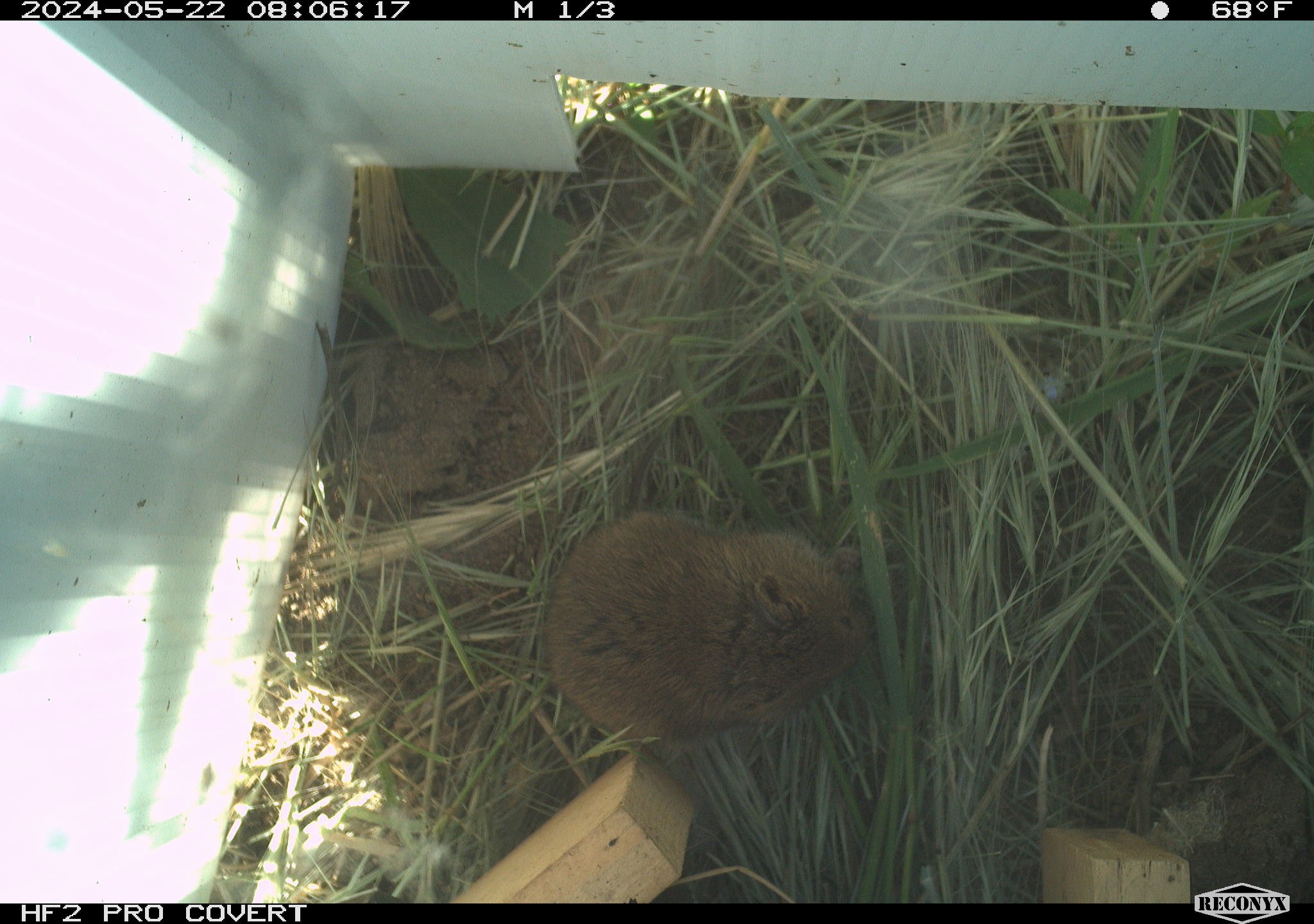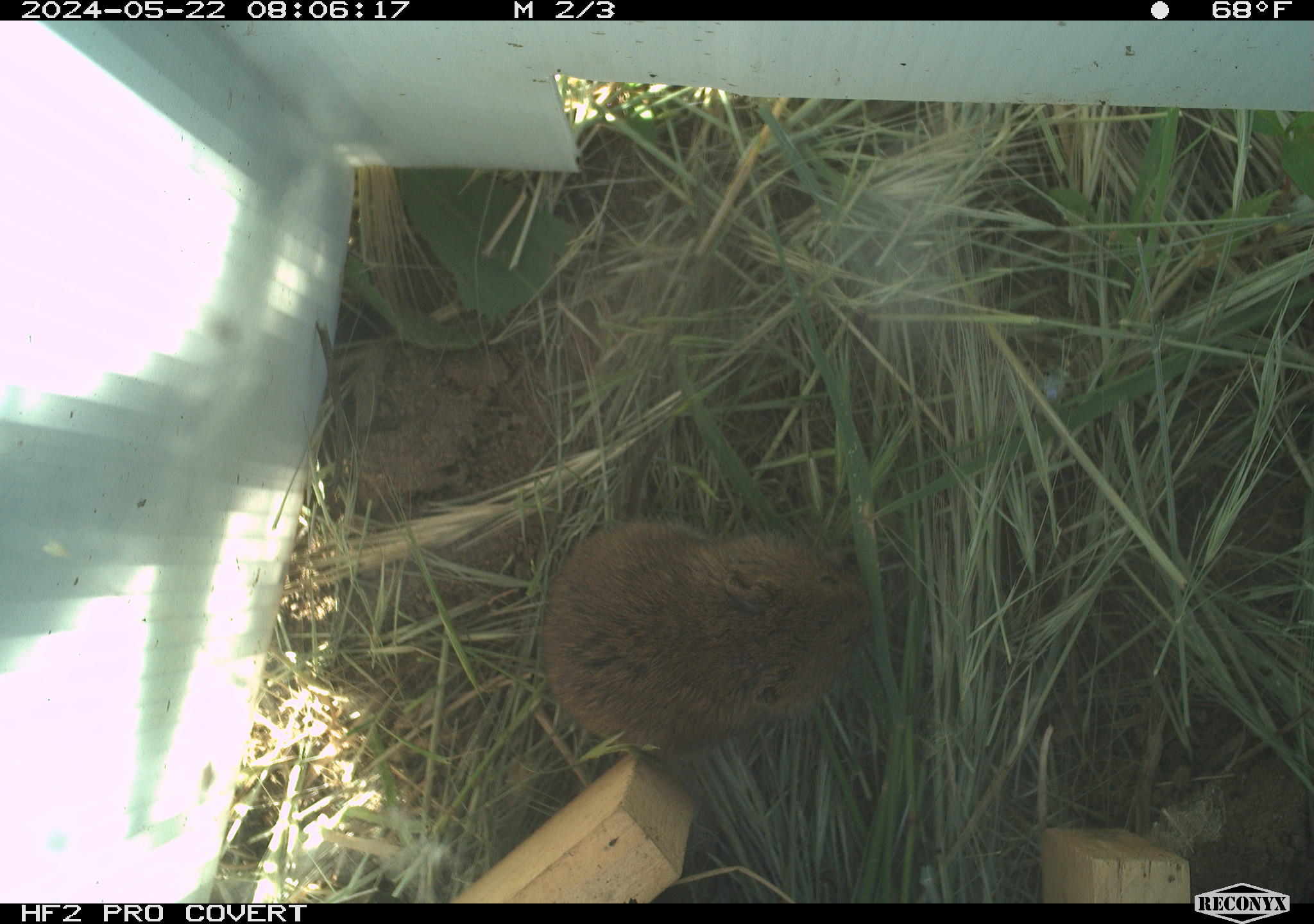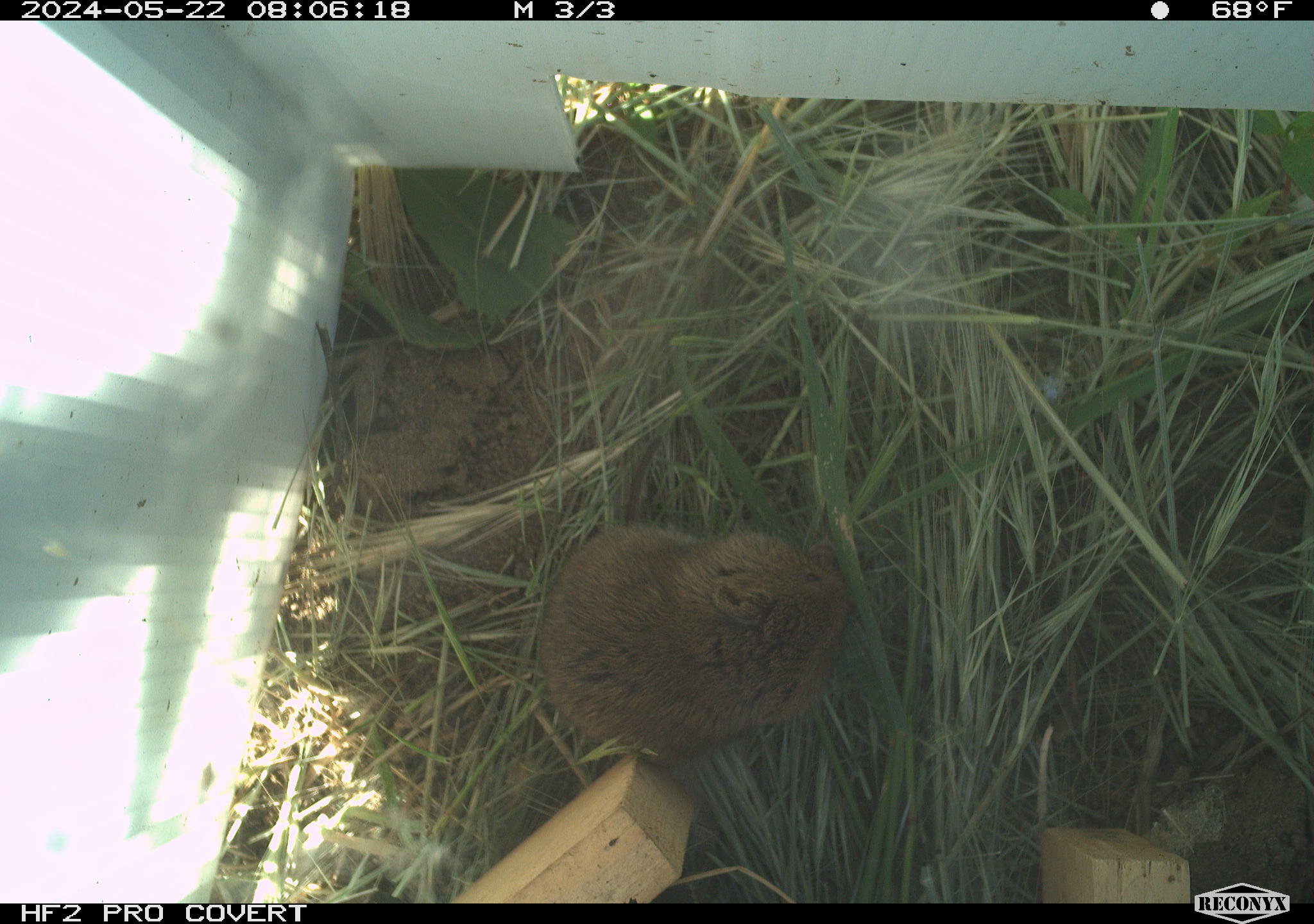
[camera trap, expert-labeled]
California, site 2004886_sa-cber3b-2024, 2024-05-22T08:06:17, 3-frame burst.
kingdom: Animalia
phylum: Chordata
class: Mammalia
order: Rodentia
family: Cricetidae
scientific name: Arvicolinae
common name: voles, lemmings, and muskrats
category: arvicolinae subfamily